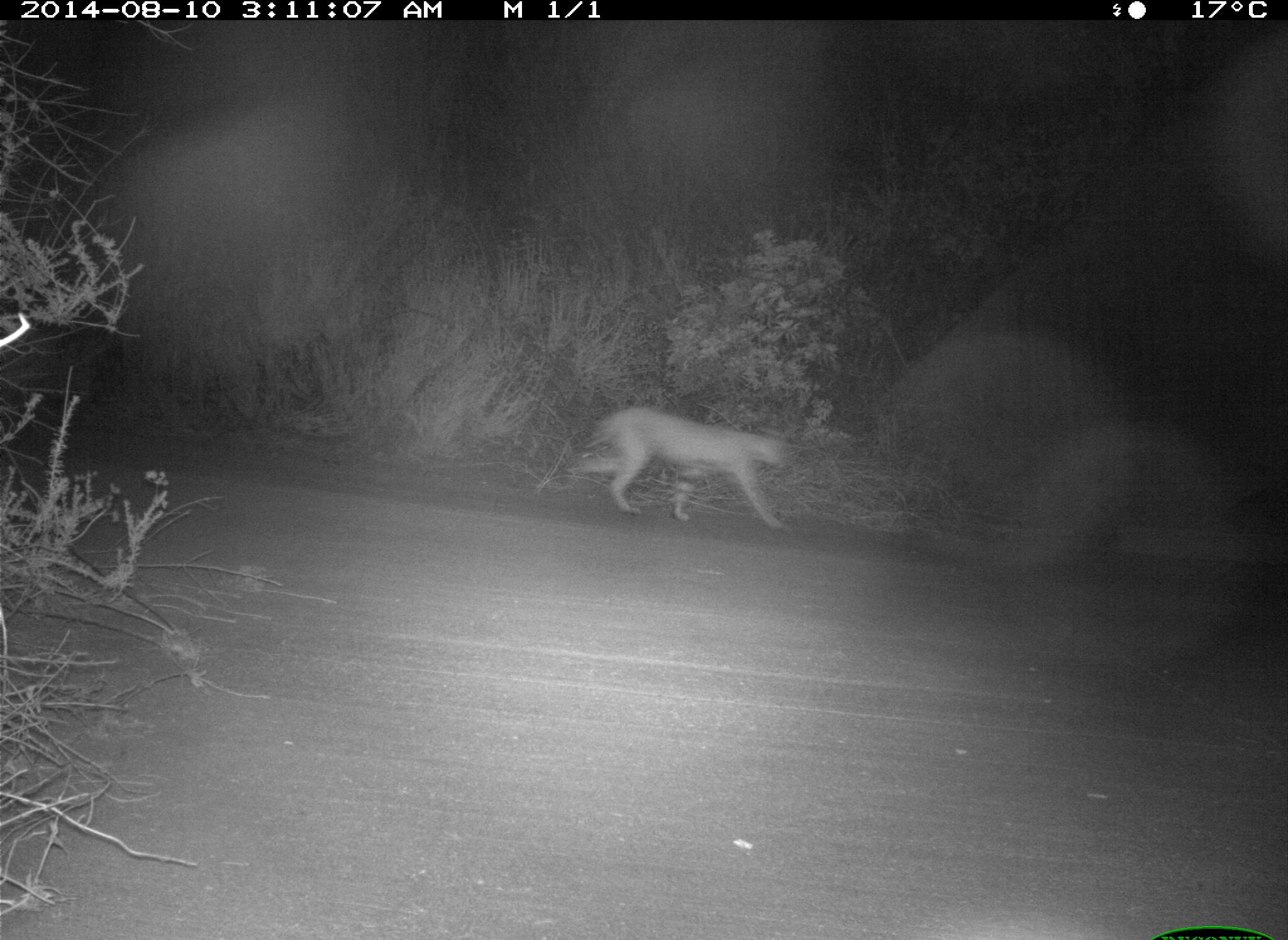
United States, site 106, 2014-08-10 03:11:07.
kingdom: Animalia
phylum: Chordata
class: Mammalia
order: Carnivora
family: Felidae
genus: Lynx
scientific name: Lynx rufus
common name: bobcat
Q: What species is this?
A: Bobcat (Lynx rufus).